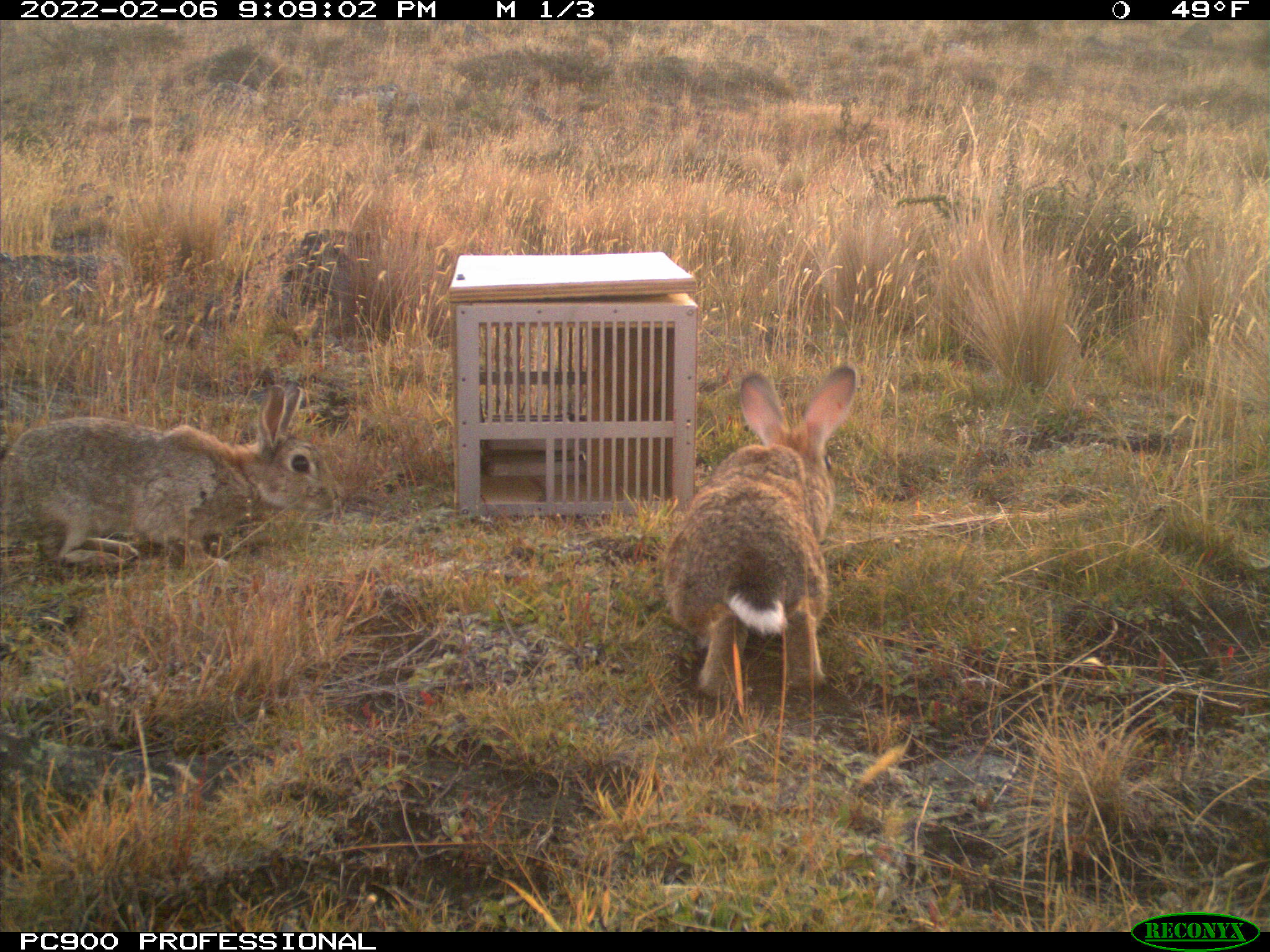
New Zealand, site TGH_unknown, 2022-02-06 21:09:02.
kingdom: Animalia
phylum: Chordata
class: Mammalia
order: Lagomorpha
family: Leporidae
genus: Oryctolagus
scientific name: Oryctolagus cuniculus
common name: european rabbit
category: rabbit